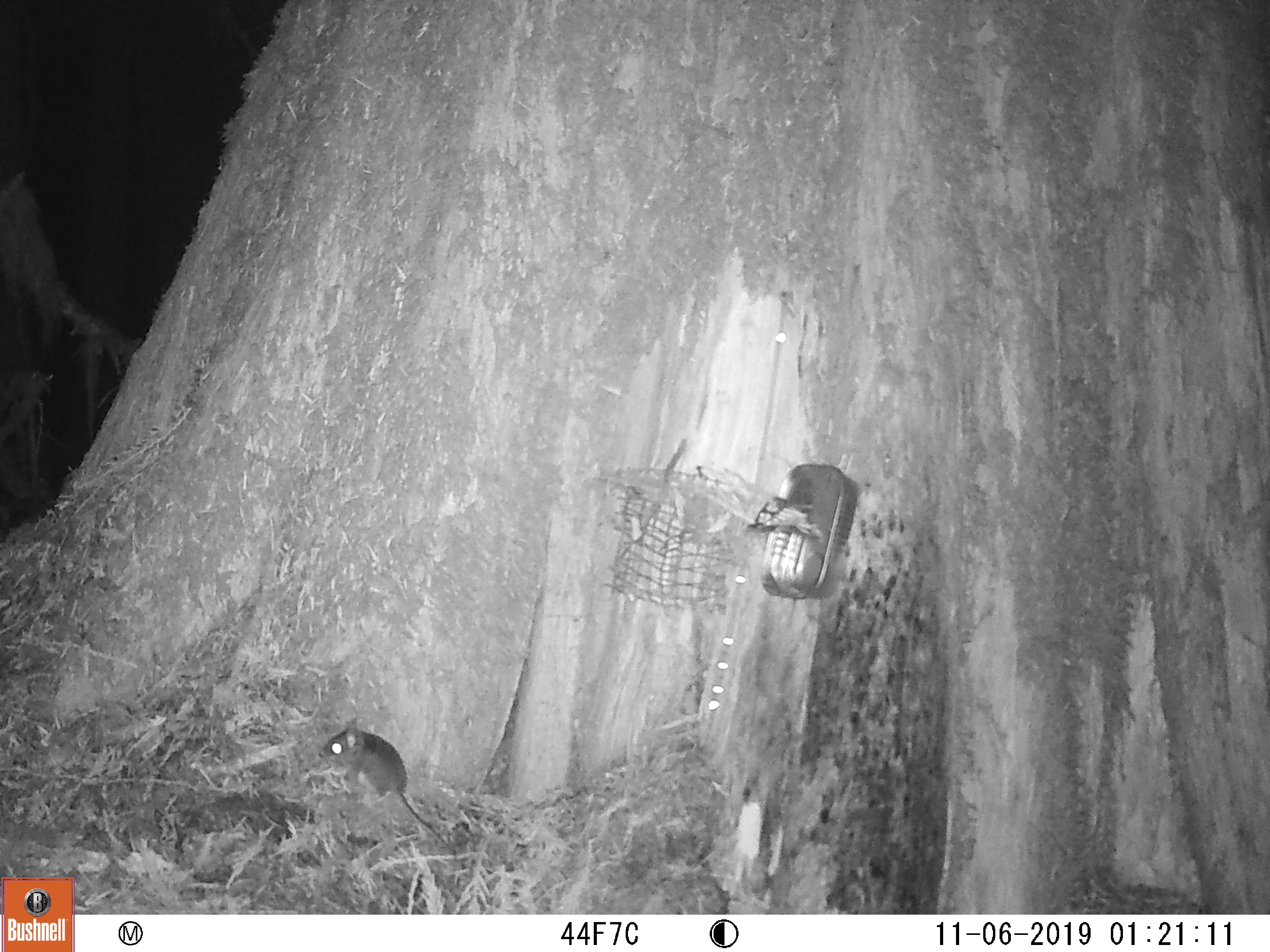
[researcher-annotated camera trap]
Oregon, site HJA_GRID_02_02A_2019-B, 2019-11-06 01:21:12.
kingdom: Animalia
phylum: Chordata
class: Mammalia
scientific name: Mammalia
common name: small mammal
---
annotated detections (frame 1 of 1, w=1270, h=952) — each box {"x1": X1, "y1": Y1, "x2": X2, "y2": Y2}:
small mammal: {"x1": 307, "y1": 713, "x2": 473, "y2": 854}